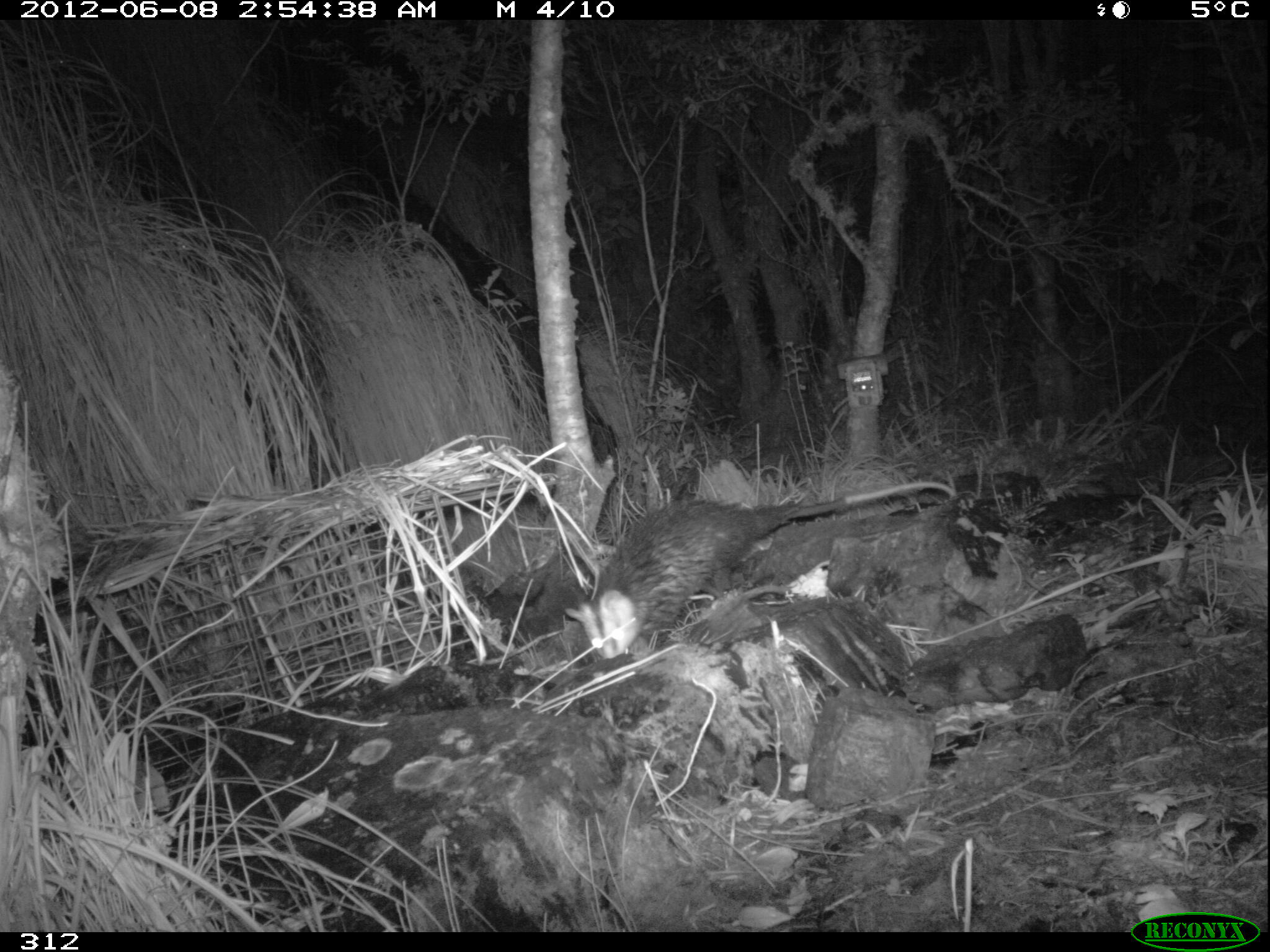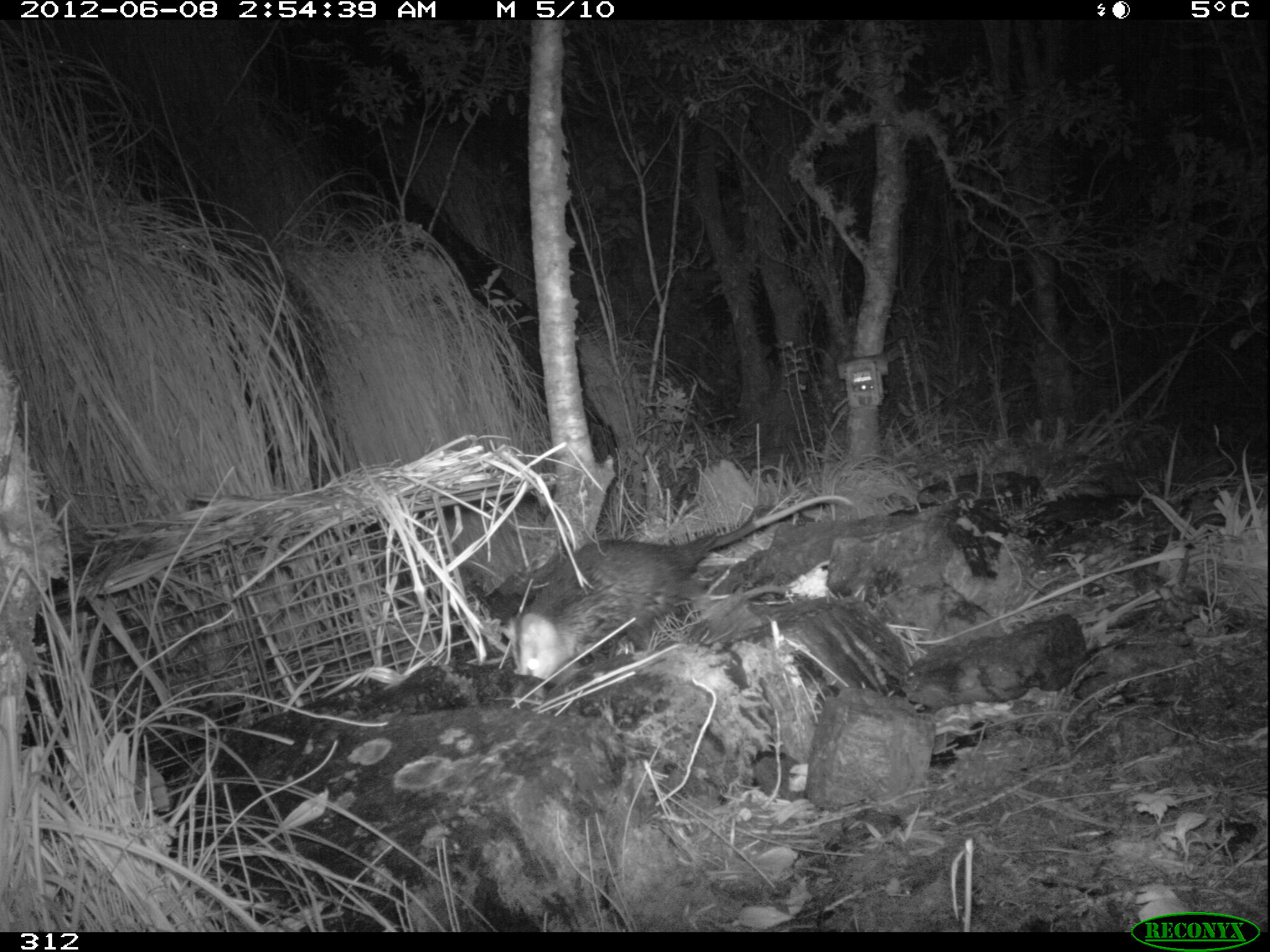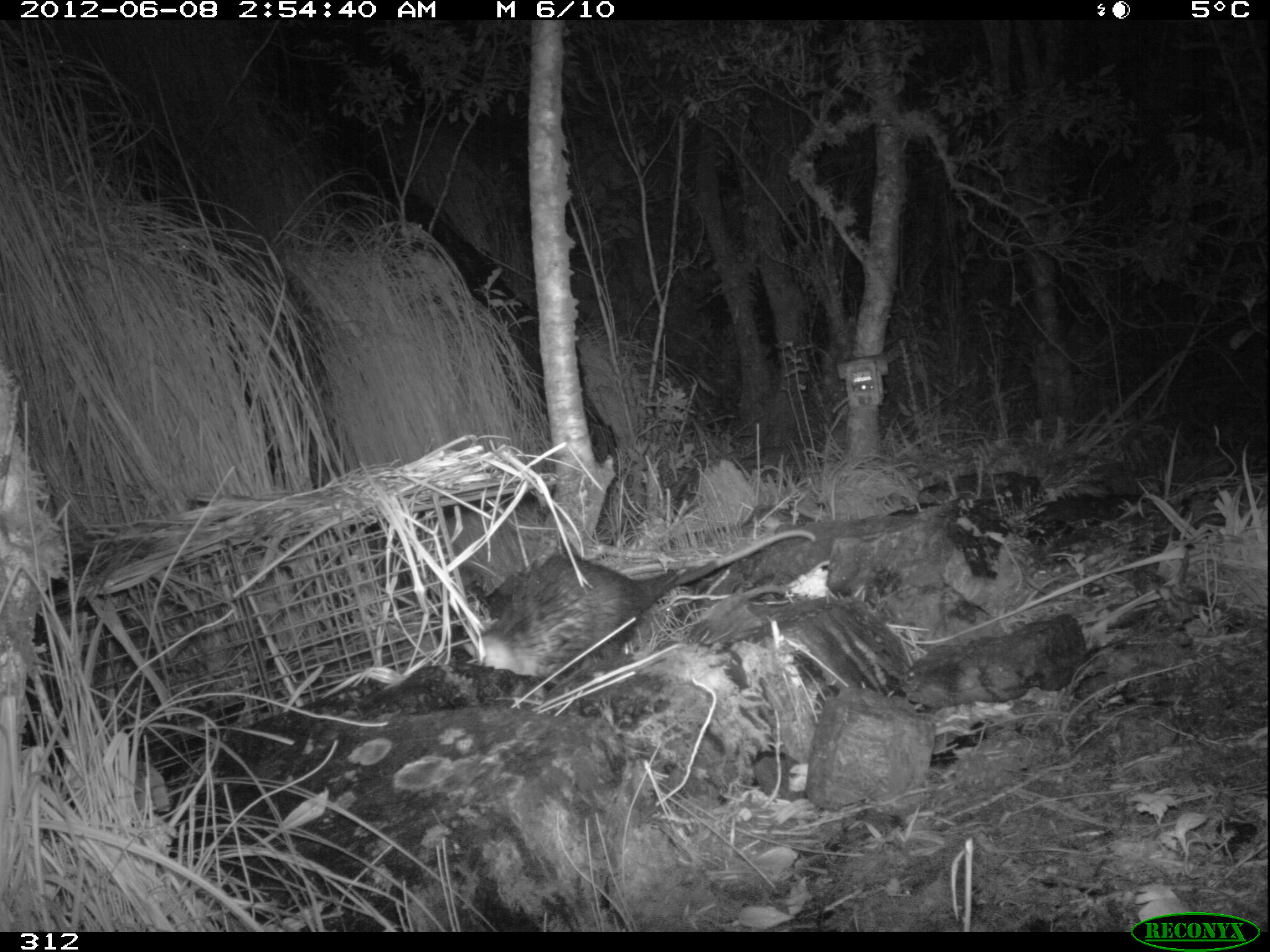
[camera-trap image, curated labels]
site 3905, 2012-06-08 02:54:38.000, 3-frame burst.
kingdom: Animalia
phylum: Chordata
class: Mammalia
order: Didelphimorphia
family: Didelphidae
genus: Didelphis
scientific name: Didelphis pernigra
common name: andean white-eared opossum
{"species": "Didelphis pernigra (andean white-eared opossum)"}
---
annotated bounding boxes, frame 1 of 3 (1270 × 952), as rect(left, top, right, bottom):
didelphis pernigra: rect(564, 477, 959, 660)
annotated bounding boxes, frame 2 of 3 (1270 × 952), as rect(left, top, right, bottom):
didelphis pernigra: rect(501, 492, 855, 680)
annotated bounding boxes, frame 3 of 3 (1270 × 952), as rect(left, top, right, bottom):
didelphis pernigra: rect(460, 528, 816, 678)